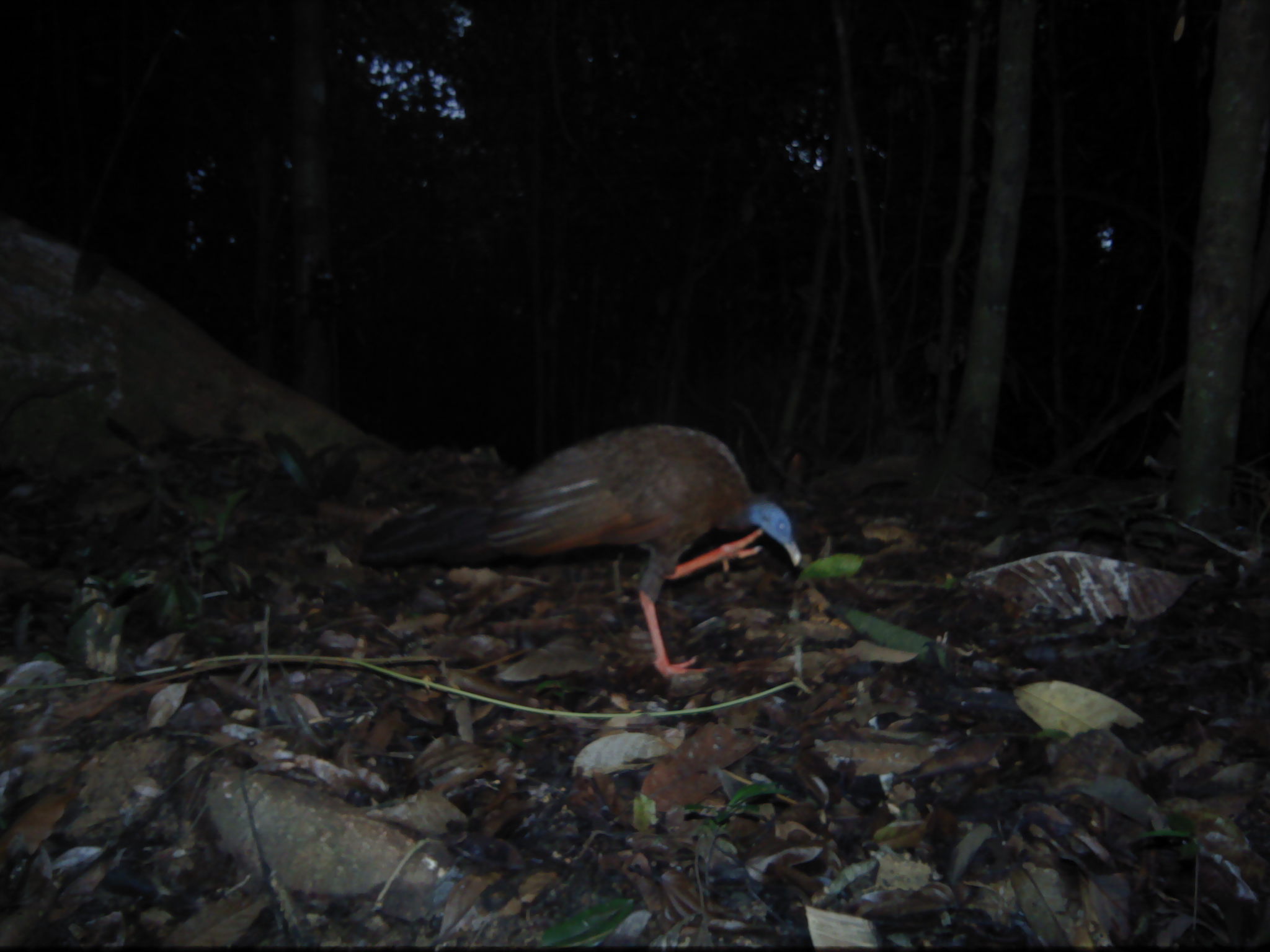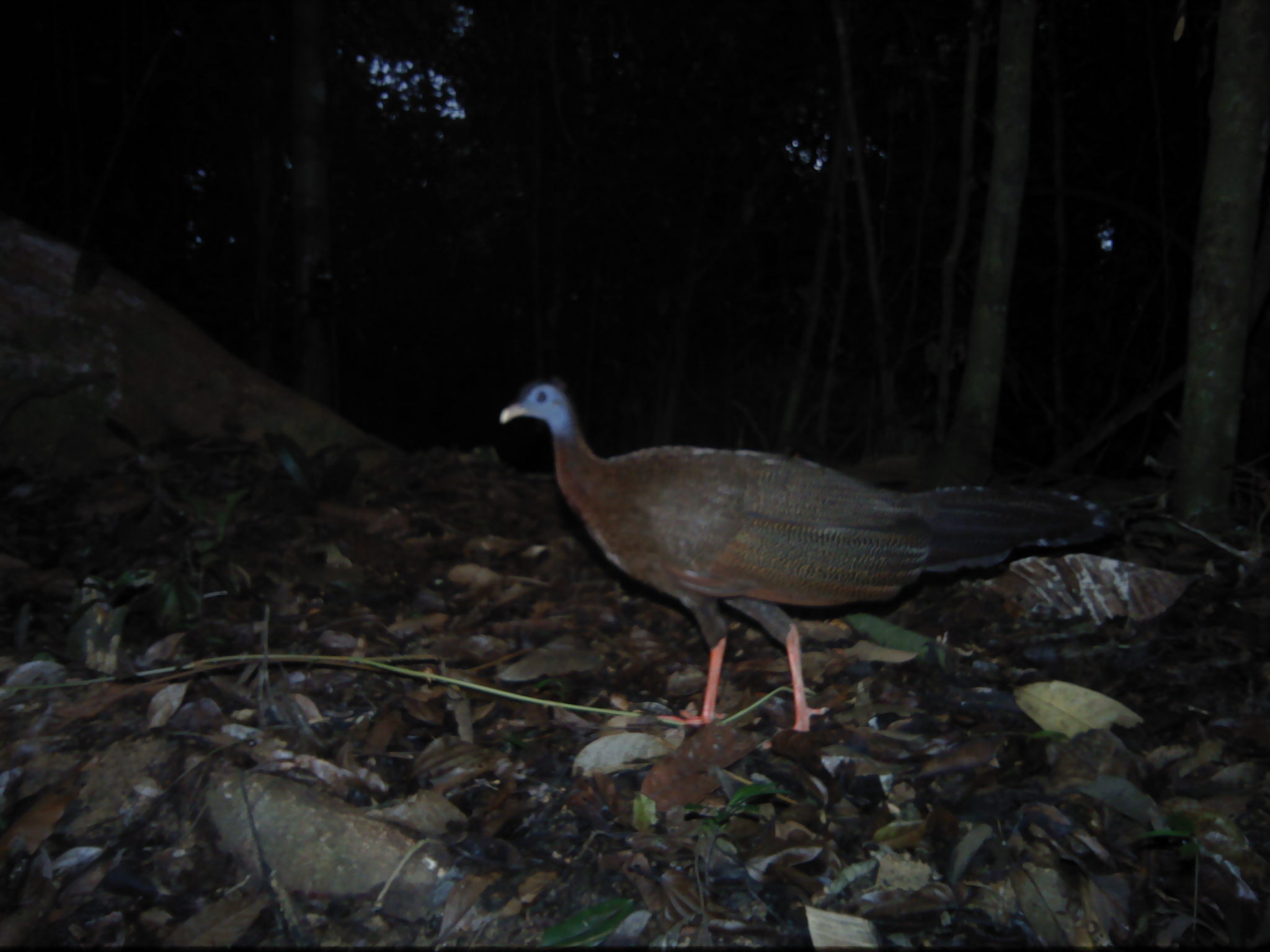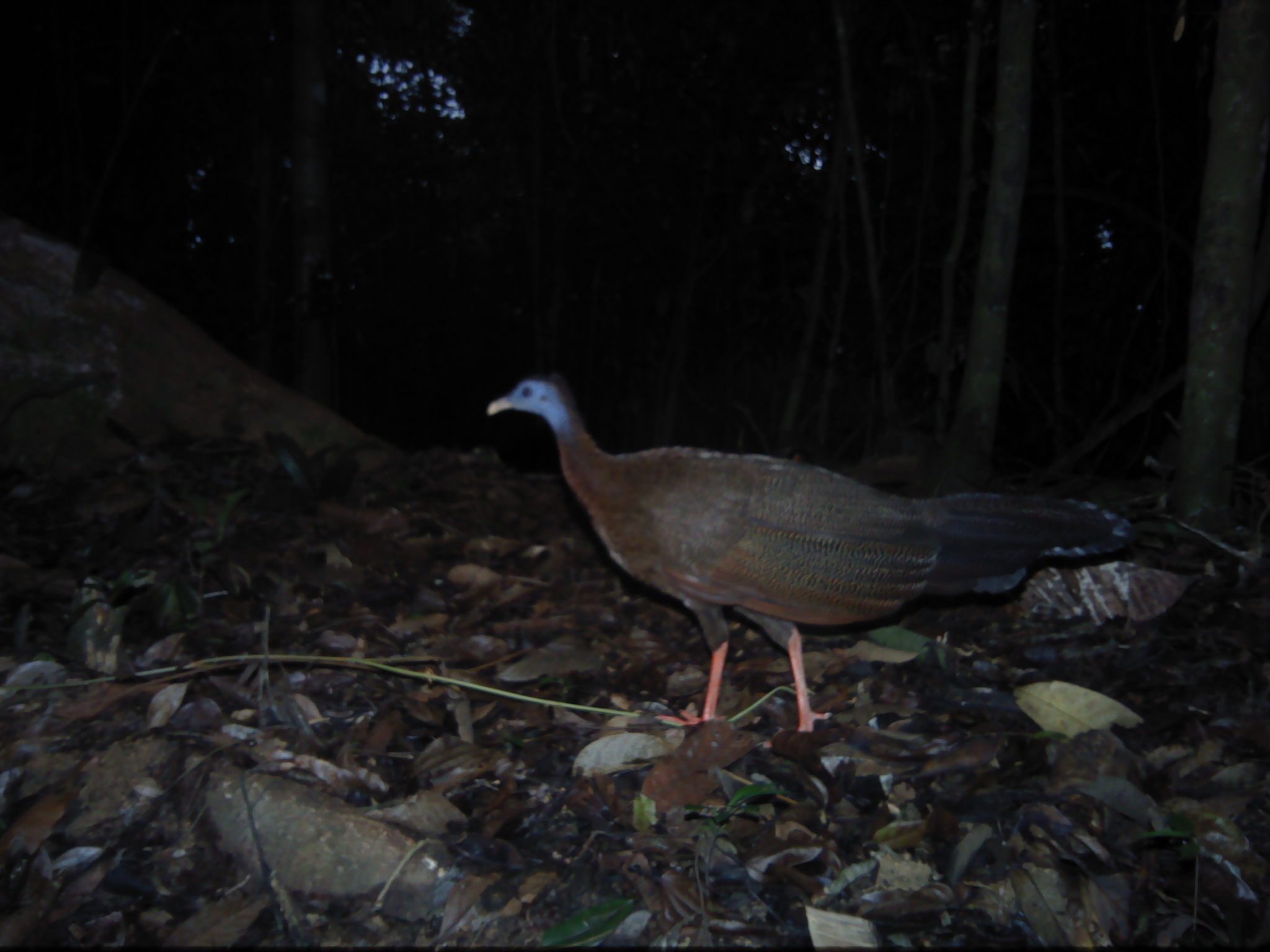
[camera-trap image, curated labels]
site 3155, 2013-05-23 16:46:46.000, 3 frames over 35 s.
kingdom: Animalia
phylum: Chordata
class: Aves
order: Galliformes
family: Phasianidae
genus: Argusianus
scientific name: Argusianus argus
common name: great argus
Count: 1.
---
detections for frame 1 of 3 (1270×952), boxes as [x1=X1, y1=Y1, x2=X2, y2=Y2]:
argusianus argus: [x1=354, y1=419, x2=802, y2=682]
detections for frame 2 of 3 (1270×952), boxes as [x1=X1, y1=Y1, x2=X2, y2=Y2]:
argusianus argus: [x1=495, y1=375, x2=1129, y2=734]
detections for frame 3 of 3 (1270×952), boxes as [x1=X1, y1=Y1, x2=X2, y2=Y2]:
argusianus argus: [x1=482, y1=368, x2=1128, y2=731]